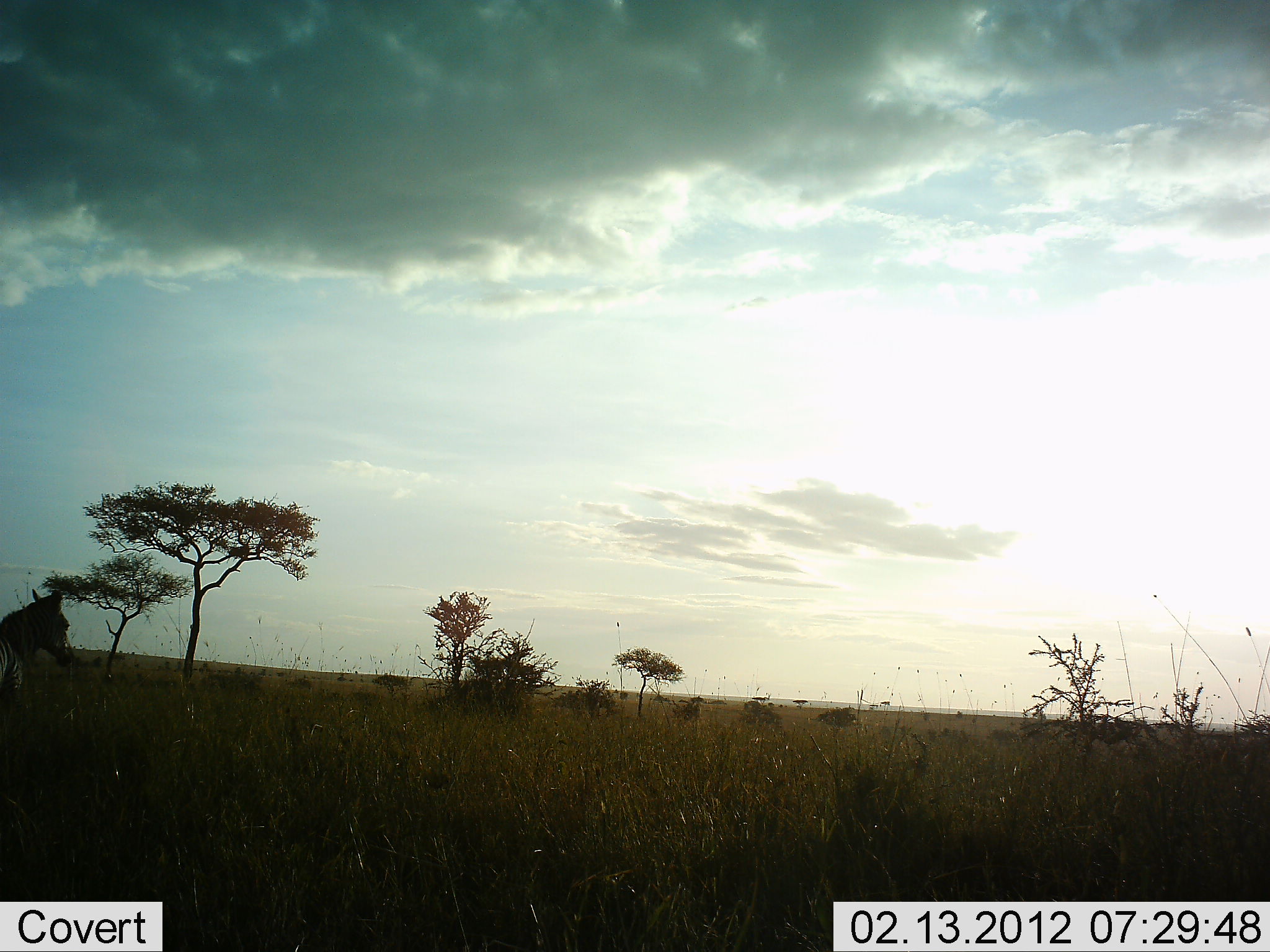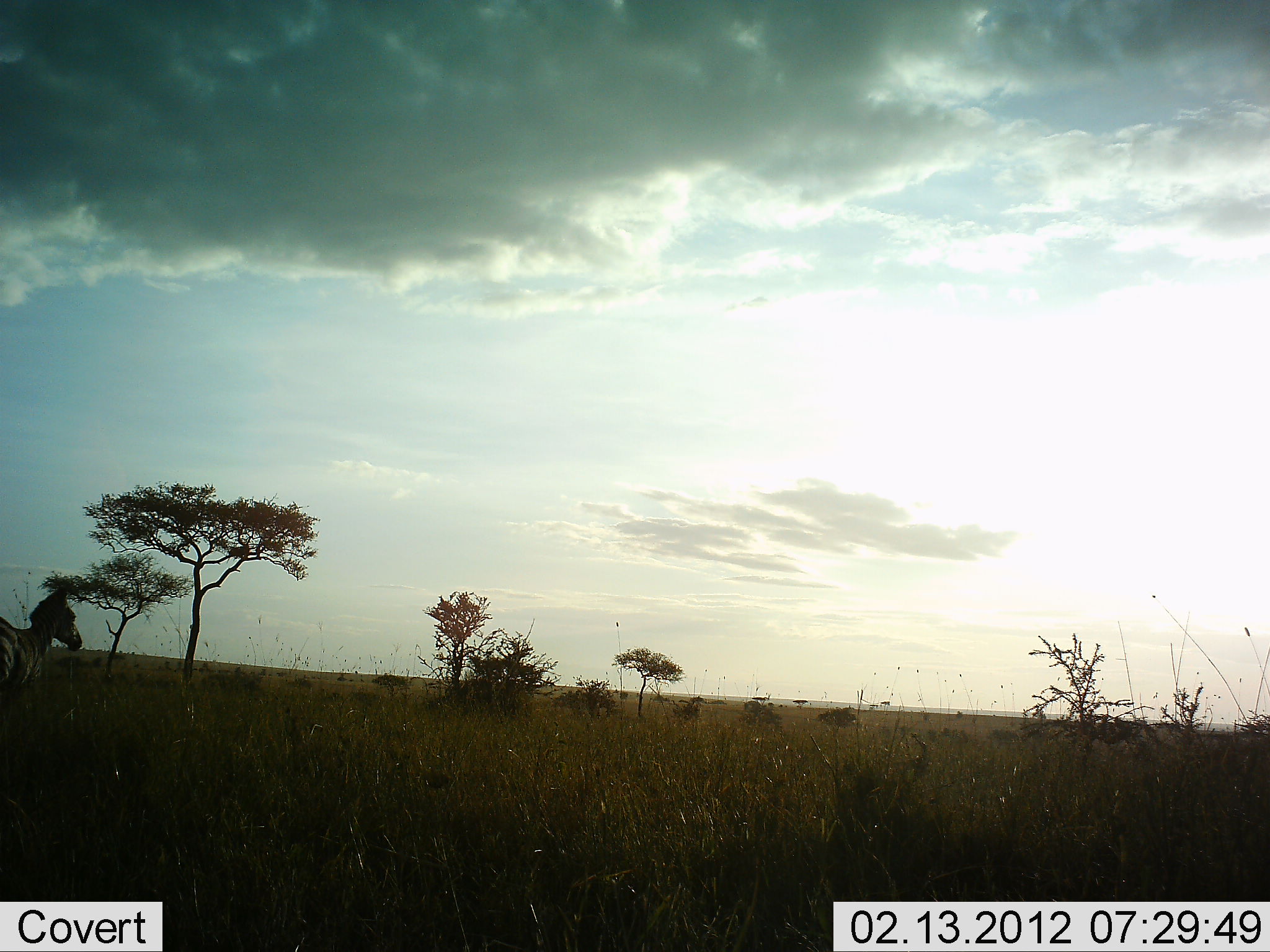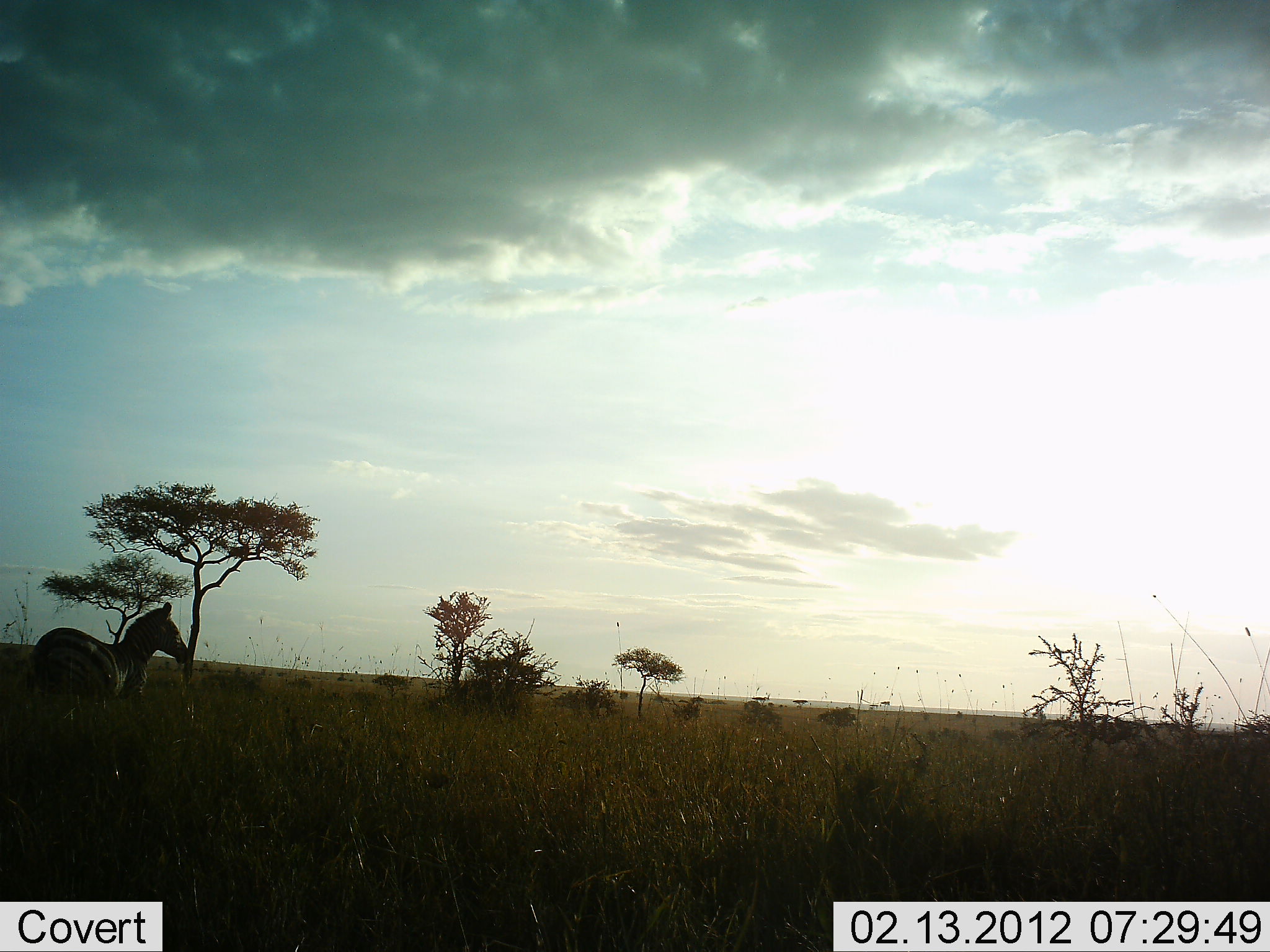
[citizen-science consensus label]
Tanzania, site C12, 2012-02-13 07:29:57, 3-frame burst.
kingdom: Animalia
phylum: Chordata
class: Mammalia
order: Perissodactyla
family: Equidae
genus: Equus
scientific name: Equus quagga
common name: plains zebra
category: zebra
Zebra (plains zebra) (Equus quagga), count 1. Behavior (volunteer vote fractions): standing 5%, resting 0%, moving 100%, interacting 0%. Young present (vote fraction): 0%. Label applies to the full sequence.